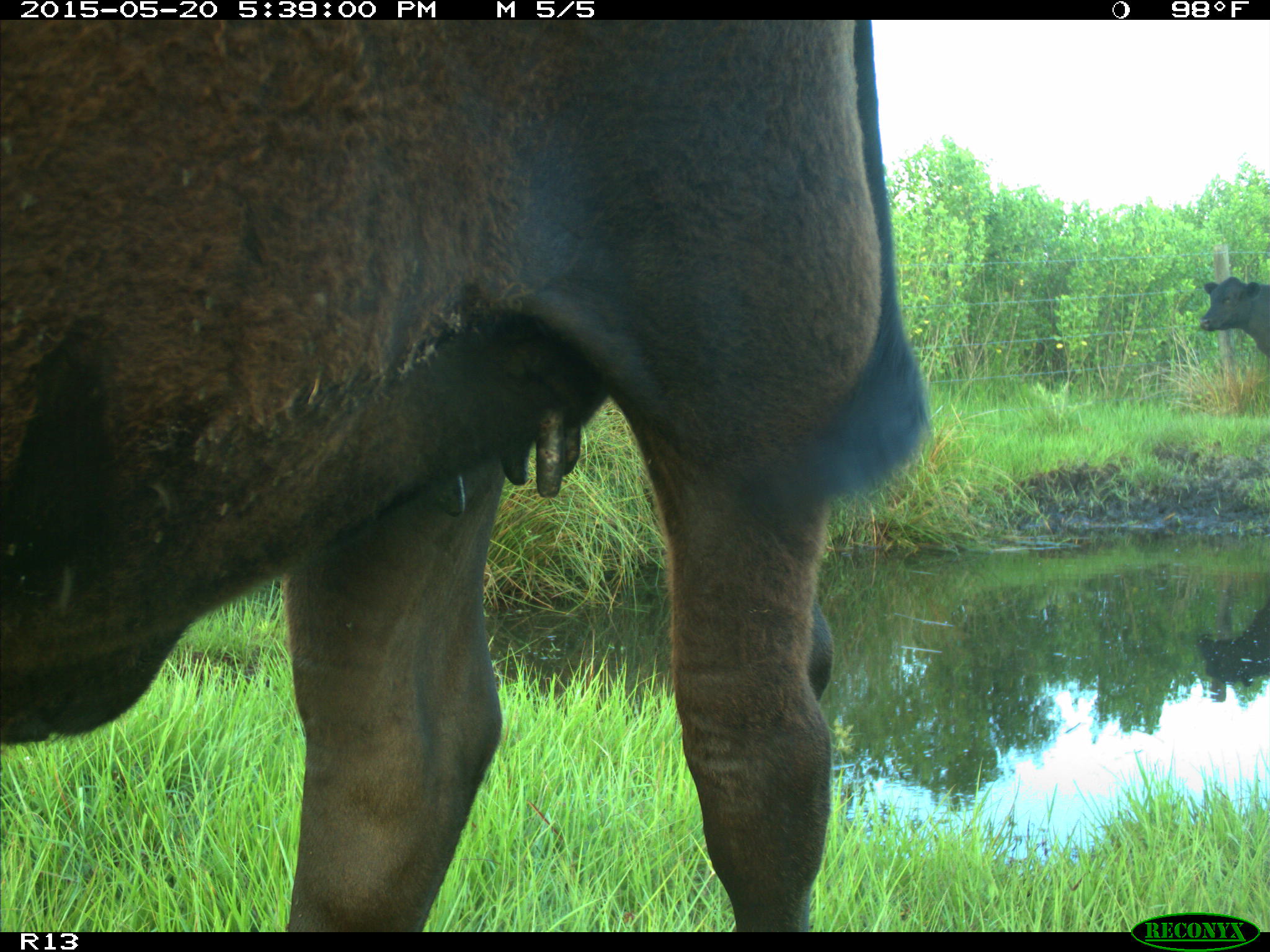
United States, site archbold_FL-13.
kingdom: Animalia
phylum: Chordata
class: Mammalia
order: Artiodactyla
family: Bovidae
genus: Bos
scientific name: Bos taurus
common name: domestic cow